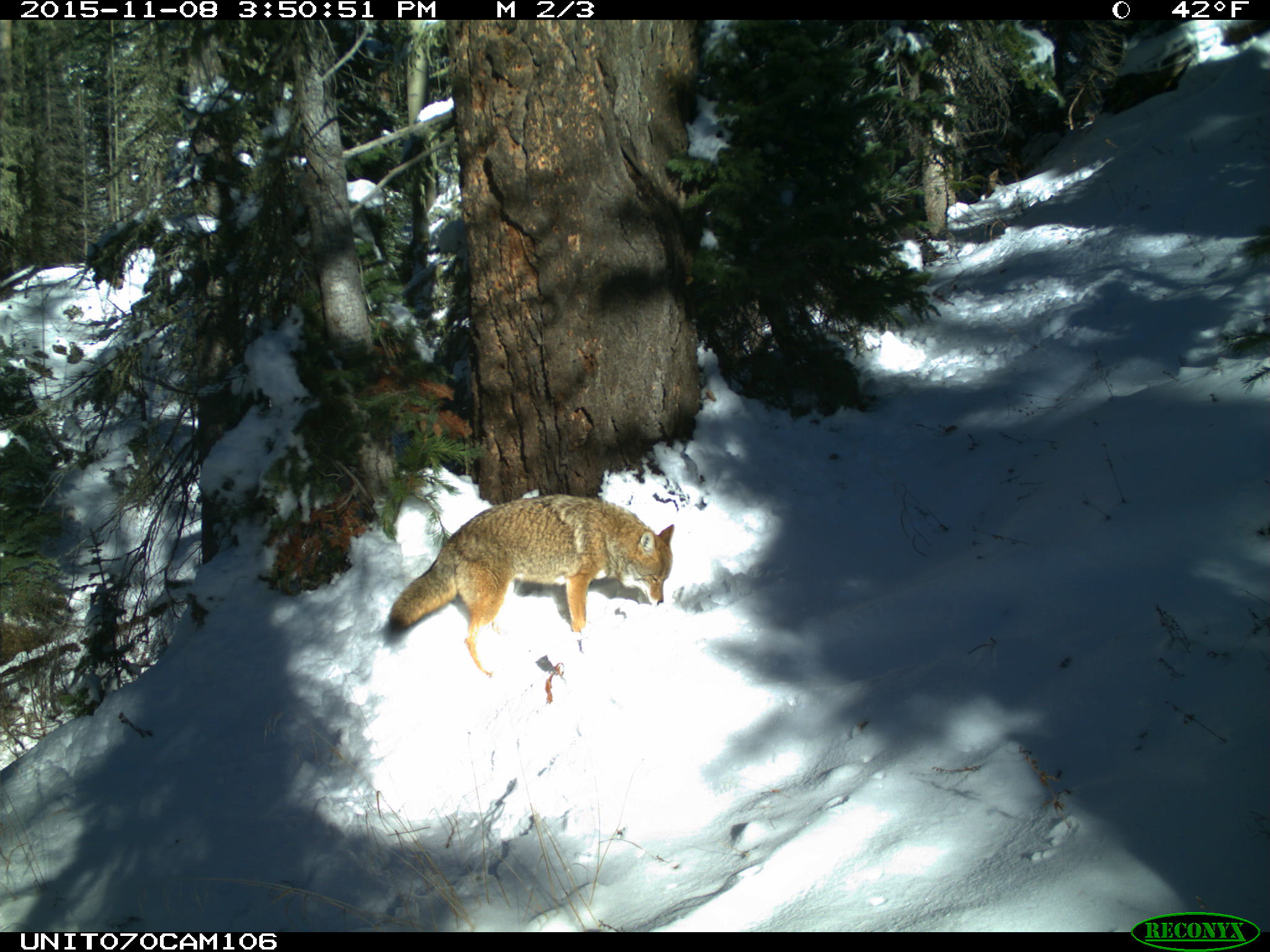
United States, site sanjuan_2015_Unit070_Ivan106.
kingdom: Animalia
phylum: Chordata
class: Mammalia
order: Carnivora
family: Canidae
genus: Canis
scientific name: Canis latrans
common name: coyote